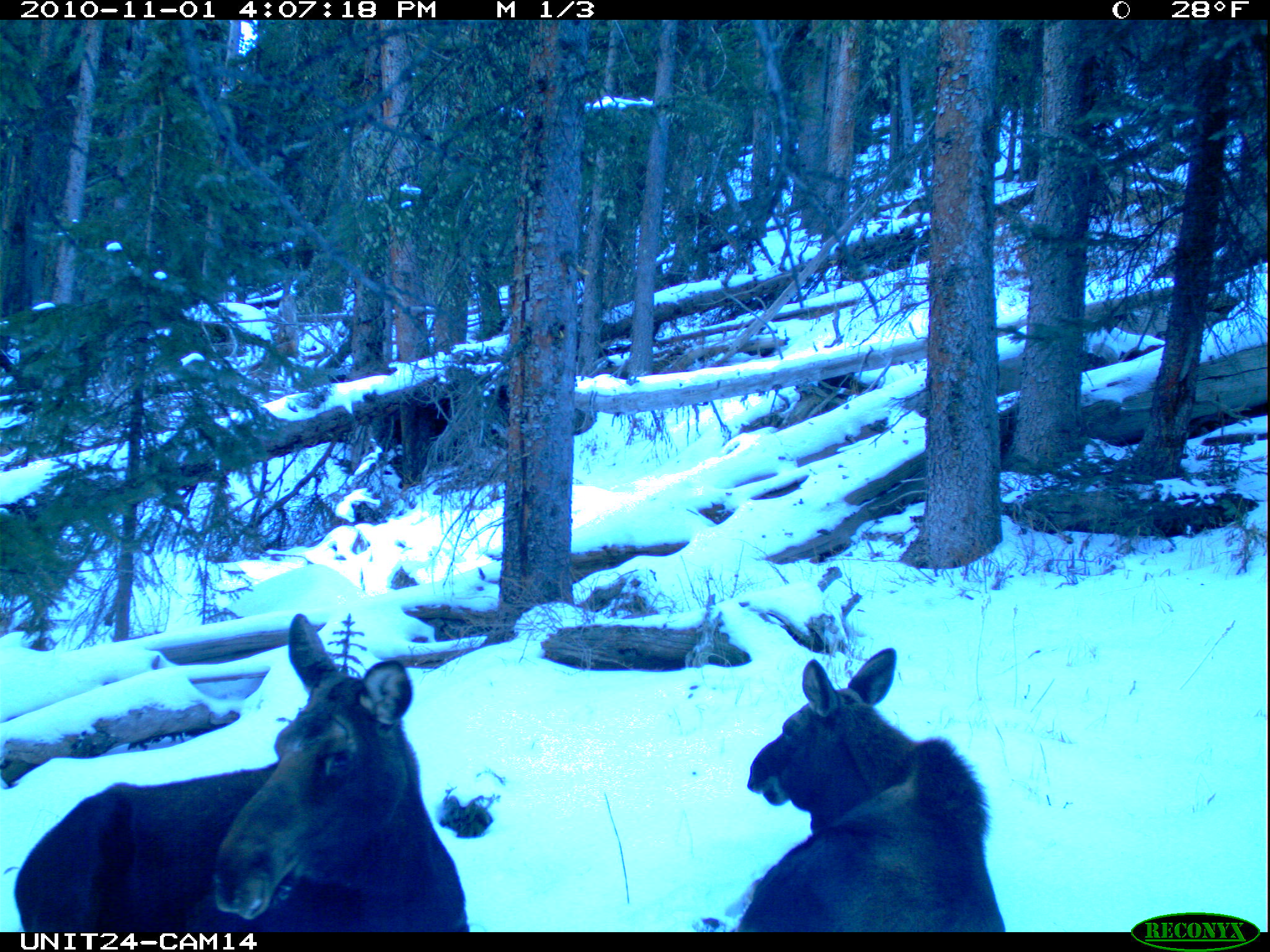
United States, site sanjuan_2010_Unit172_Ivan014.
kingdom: Animalia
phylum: Chordata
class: Mammalia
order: Artiodactyla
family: Cervidae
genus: Alces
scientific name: Alces alces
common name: moose